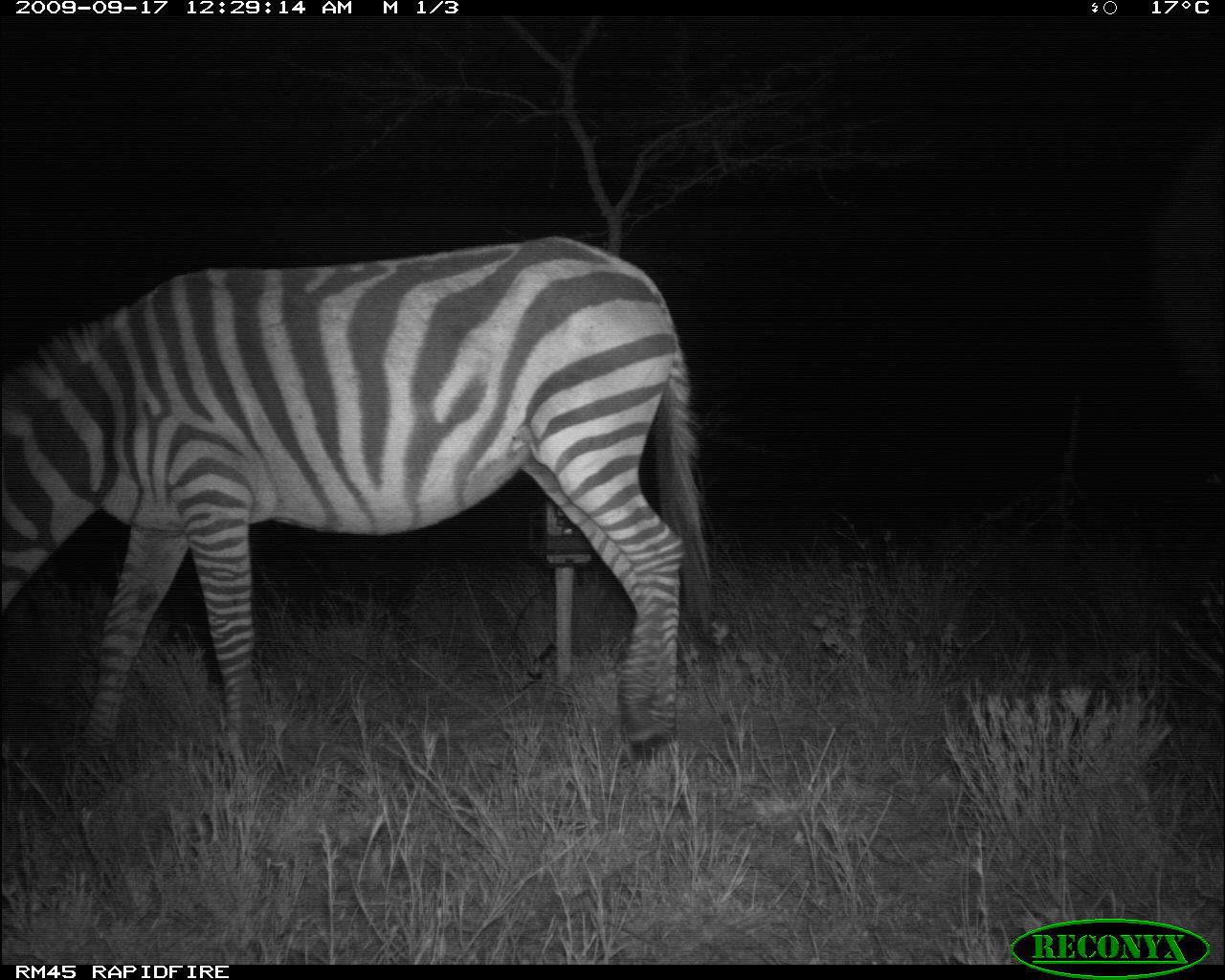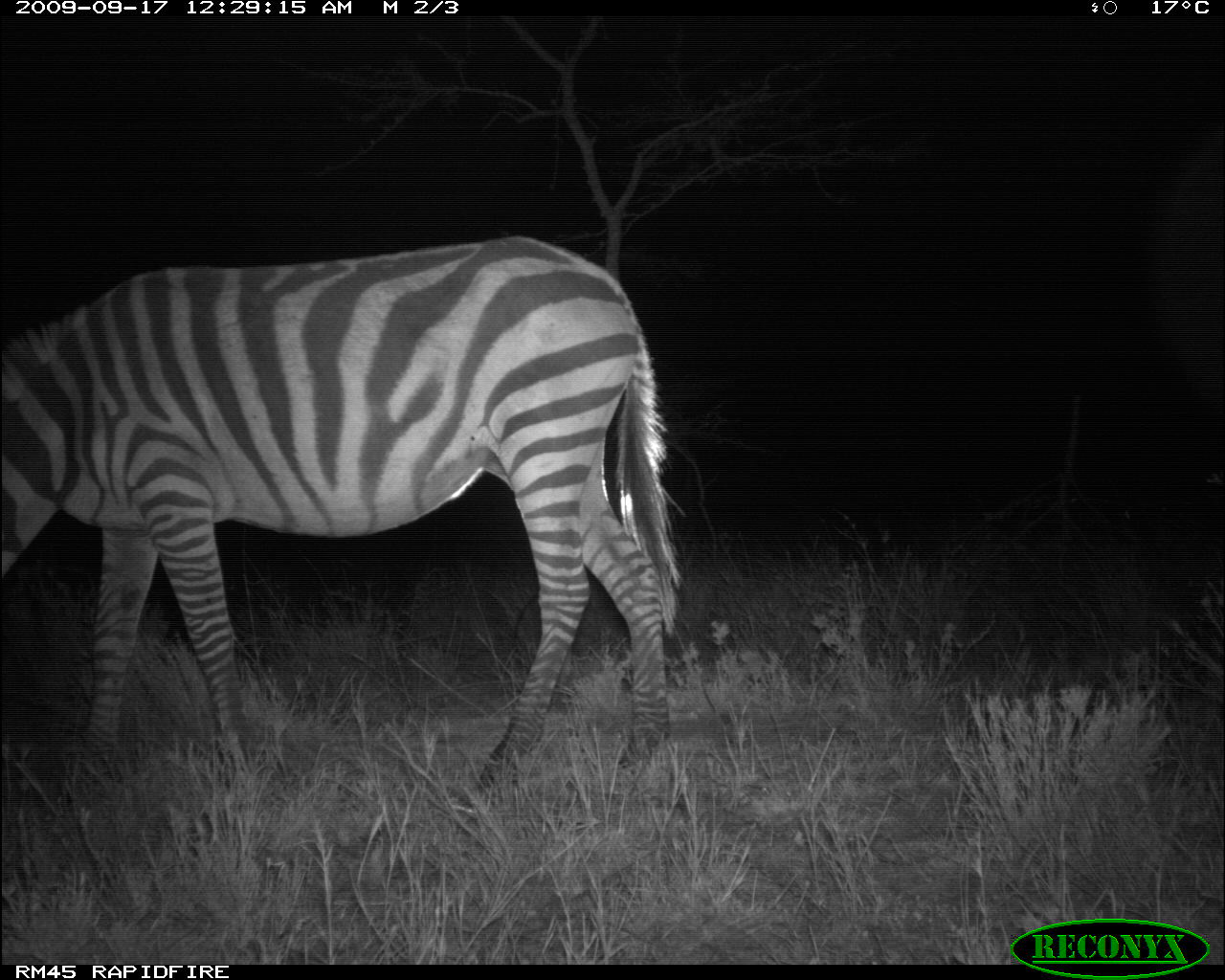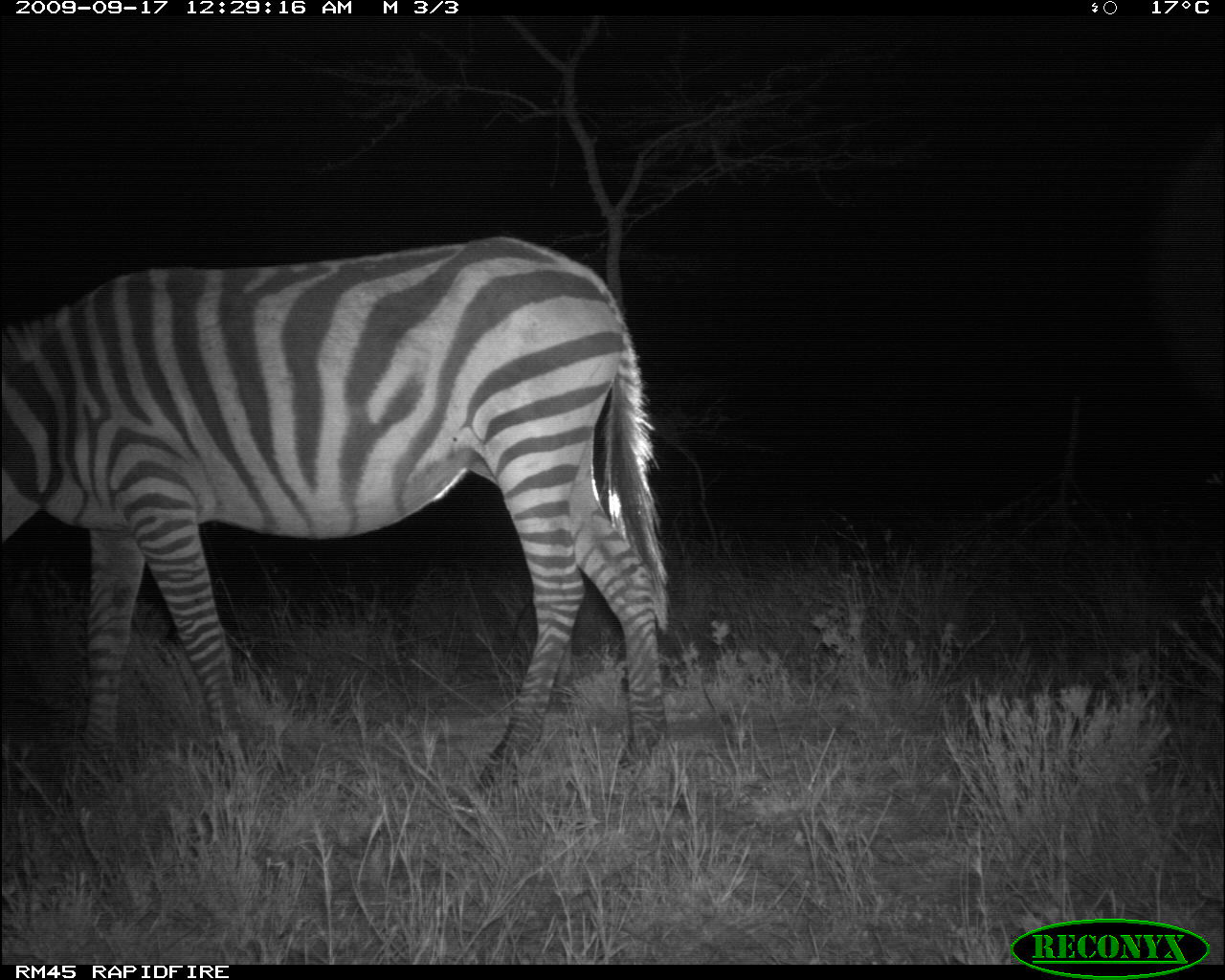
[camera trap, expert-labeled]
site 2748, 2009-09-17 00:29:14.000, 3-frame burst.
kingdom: Animalia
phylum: Chordata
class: Mammalia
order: Perissodactyla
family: Equidae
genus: Equus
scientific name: Equus quagga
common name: plains zebra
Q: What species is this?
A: Equus quagga (plains zebra).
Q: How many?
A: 1.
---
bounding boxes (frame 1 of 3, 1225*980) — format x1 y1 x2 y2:
equus quagga: 2 228 730 795